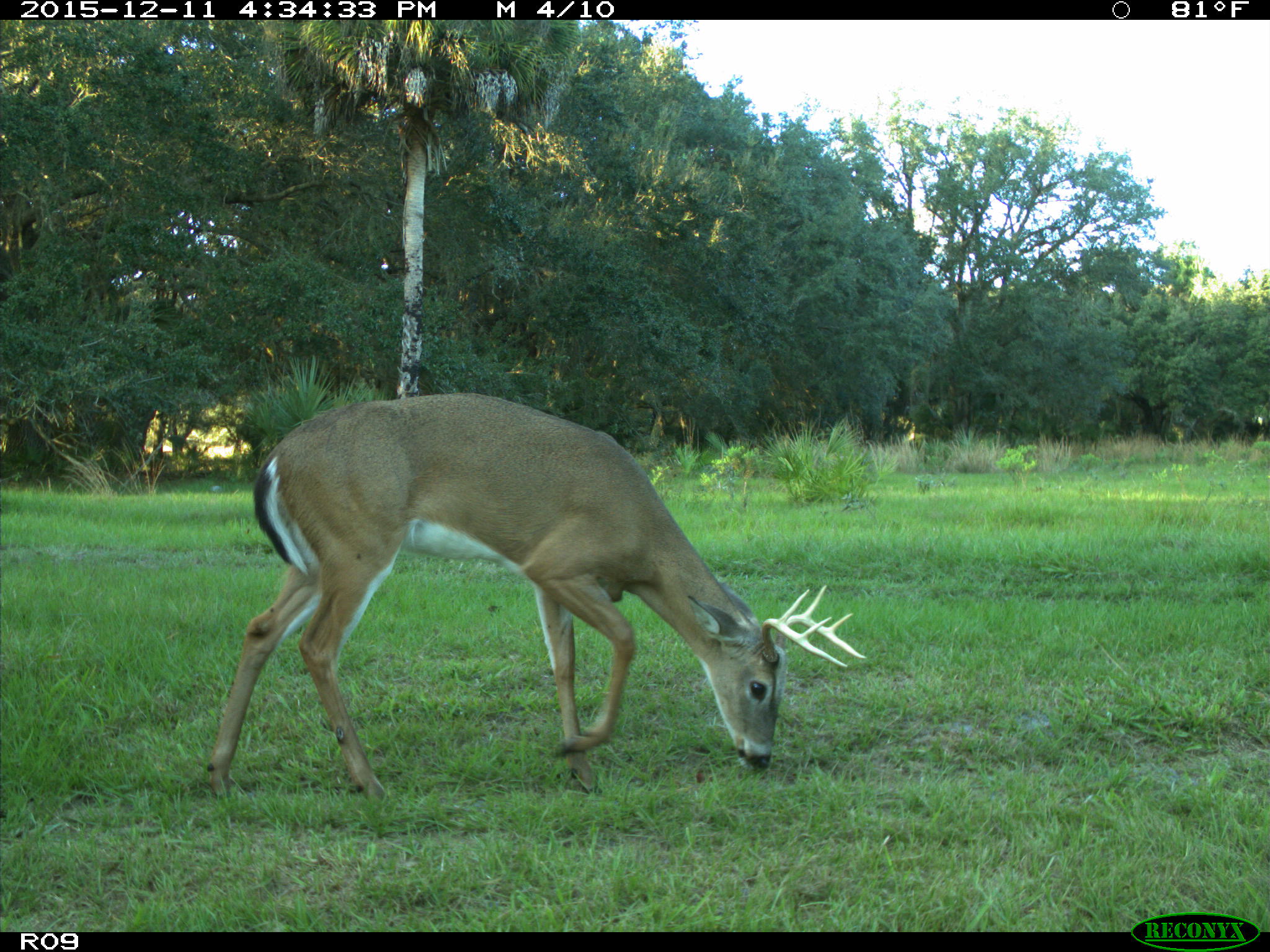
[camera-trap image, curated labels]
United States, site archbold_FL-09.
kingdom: Animalia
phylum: Chordata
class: Mammalia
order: Artiodactyla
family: Cervidae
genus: Odocoileus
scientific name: Odocoileus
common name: deer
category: unidentified deer